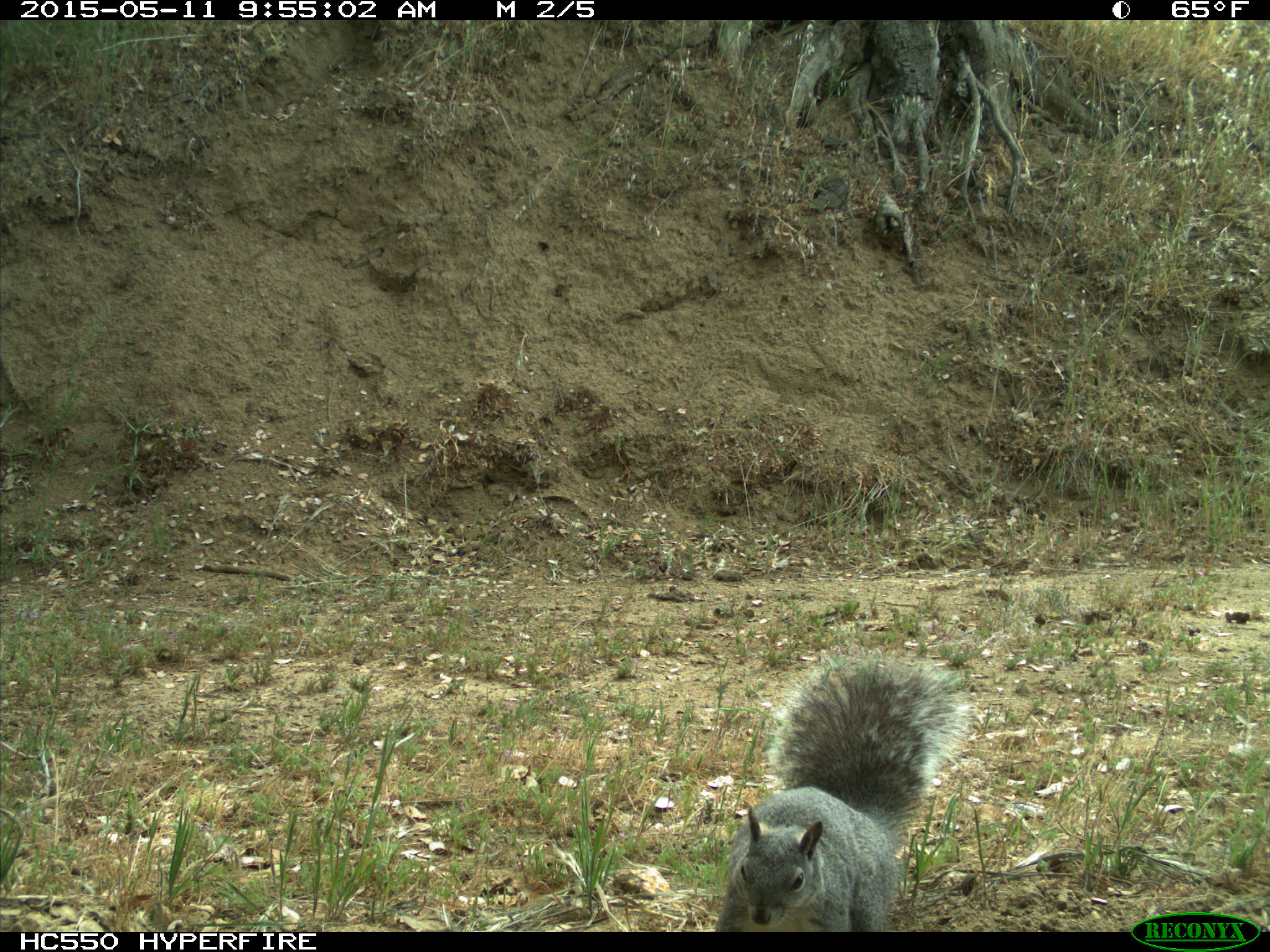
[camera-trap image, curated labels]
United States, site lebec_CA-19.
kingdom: Animalia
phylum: Chordata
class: Mammalia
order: Rodentia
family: Sciuridae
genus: Sciurus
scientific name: Sciurus carolinensis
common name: eastern gray squirrel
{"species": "Sciurus carolinensis (eastern gray squirrel)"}